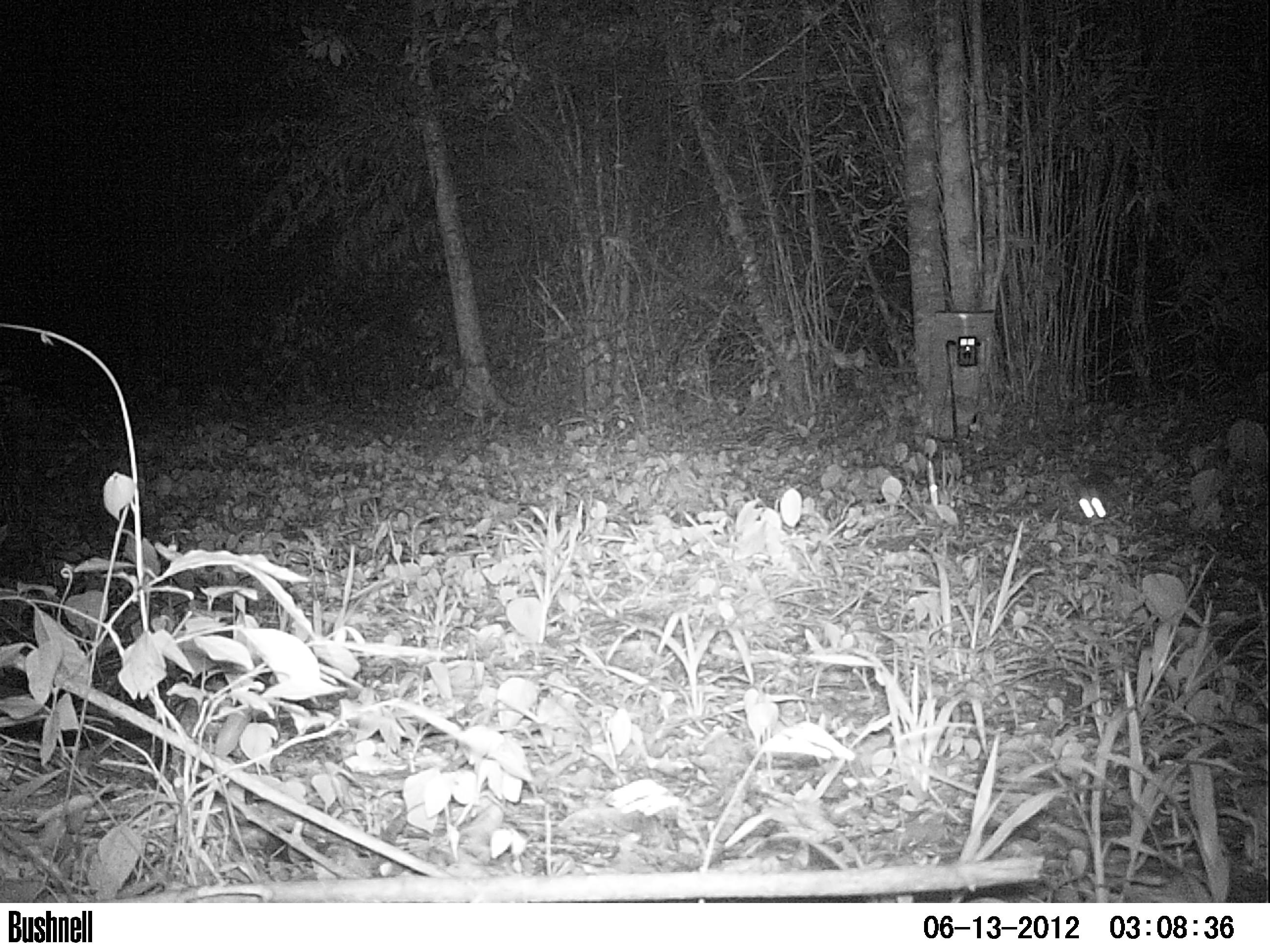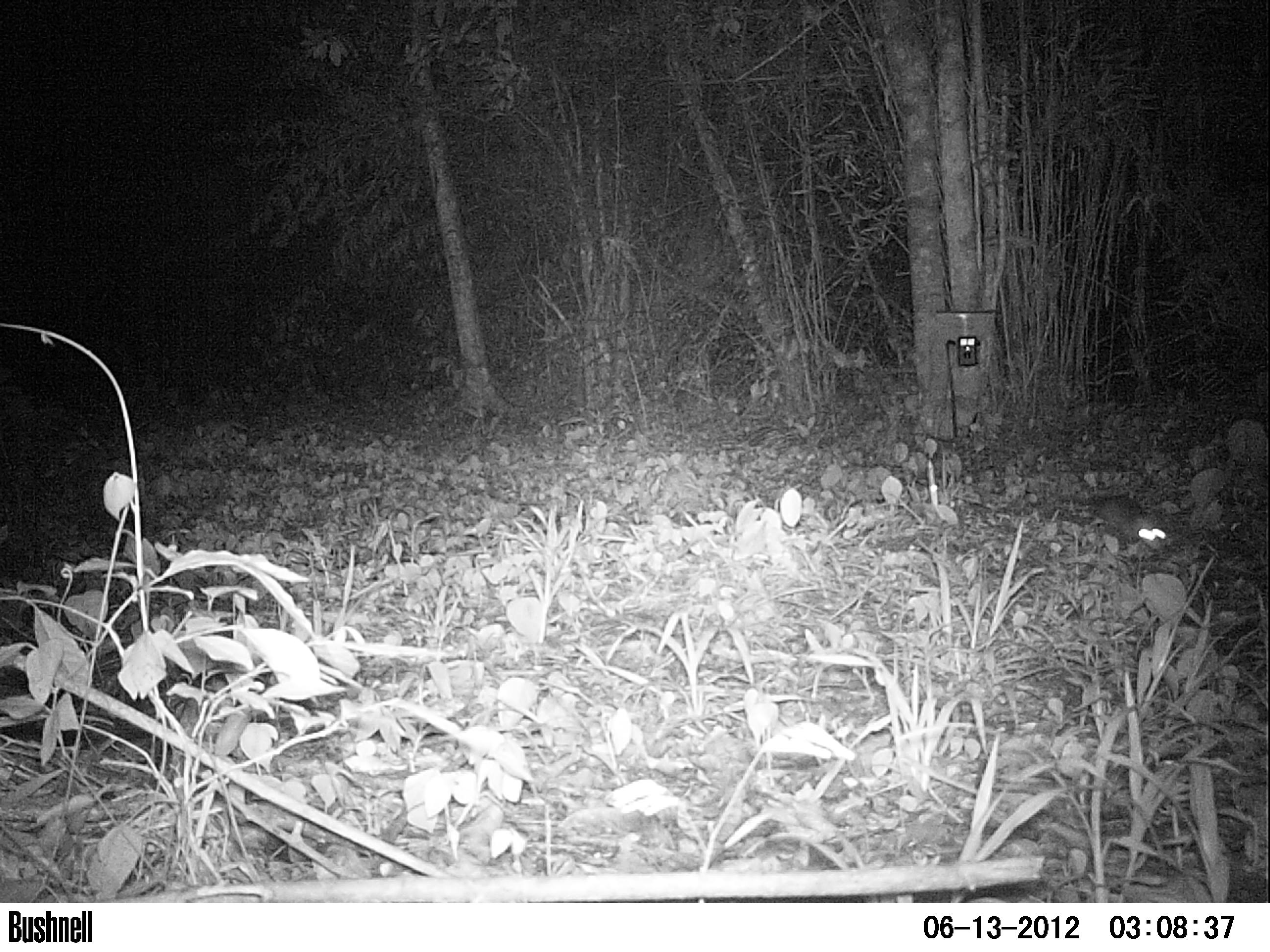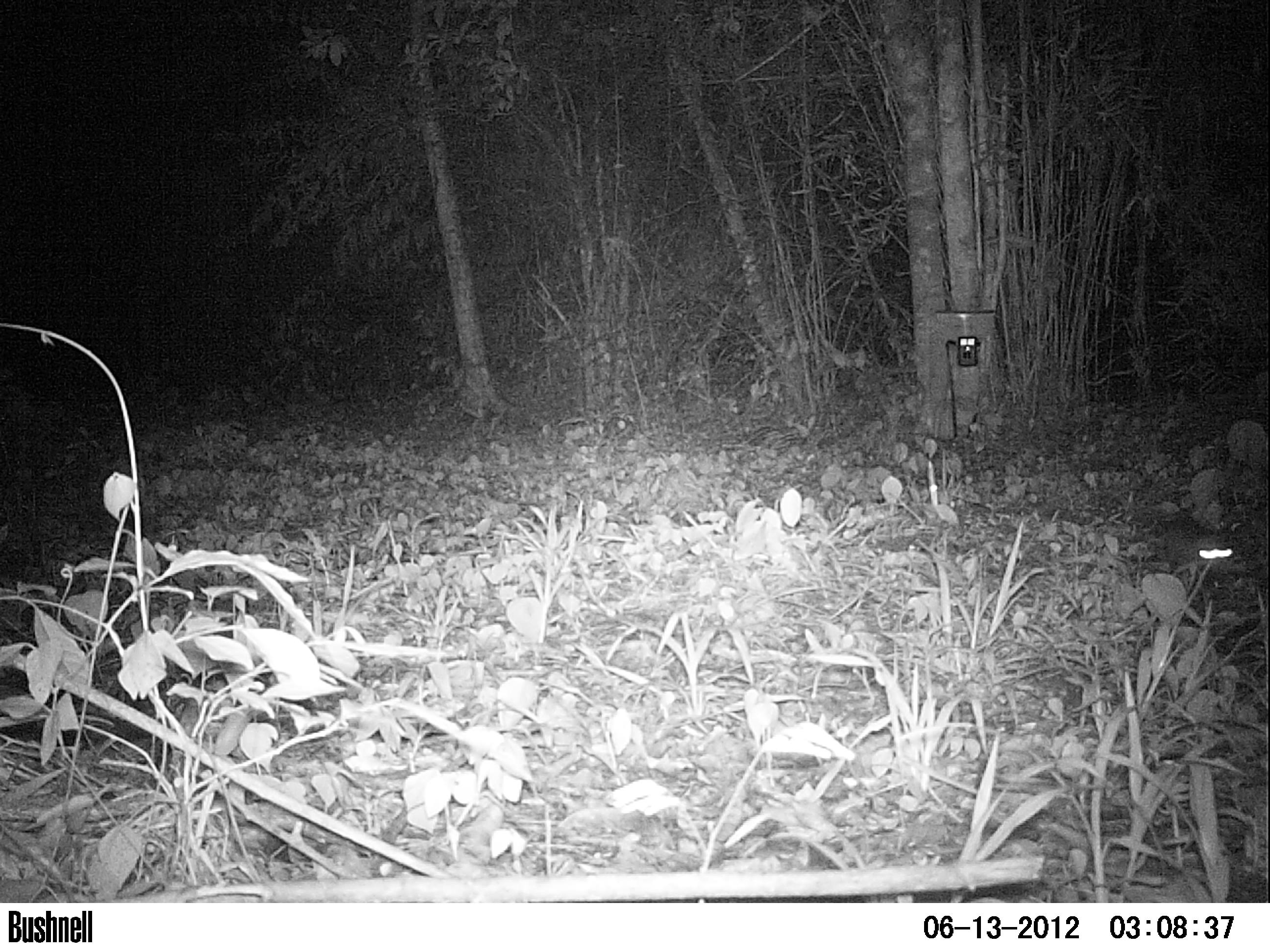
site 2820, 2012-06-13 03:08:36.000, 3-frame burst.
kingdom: Animalia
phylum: Chordata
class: Mammalia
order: Didelphimorphia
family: Didelphidae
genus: Didelphis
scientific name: Didelphis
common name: american opossums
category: didelphis sp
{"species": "didelphis sp (american opossums) (Didelphis)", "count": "1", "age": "adult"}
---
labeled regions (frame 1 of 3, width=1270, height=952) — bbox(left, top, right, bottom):
didelphis sp: bbox(1063, 461, 1110, 518)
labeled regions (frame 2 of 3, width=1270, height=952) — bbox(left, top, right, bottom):
didelphis sp: bbox(1053, 491, 1168, 552)